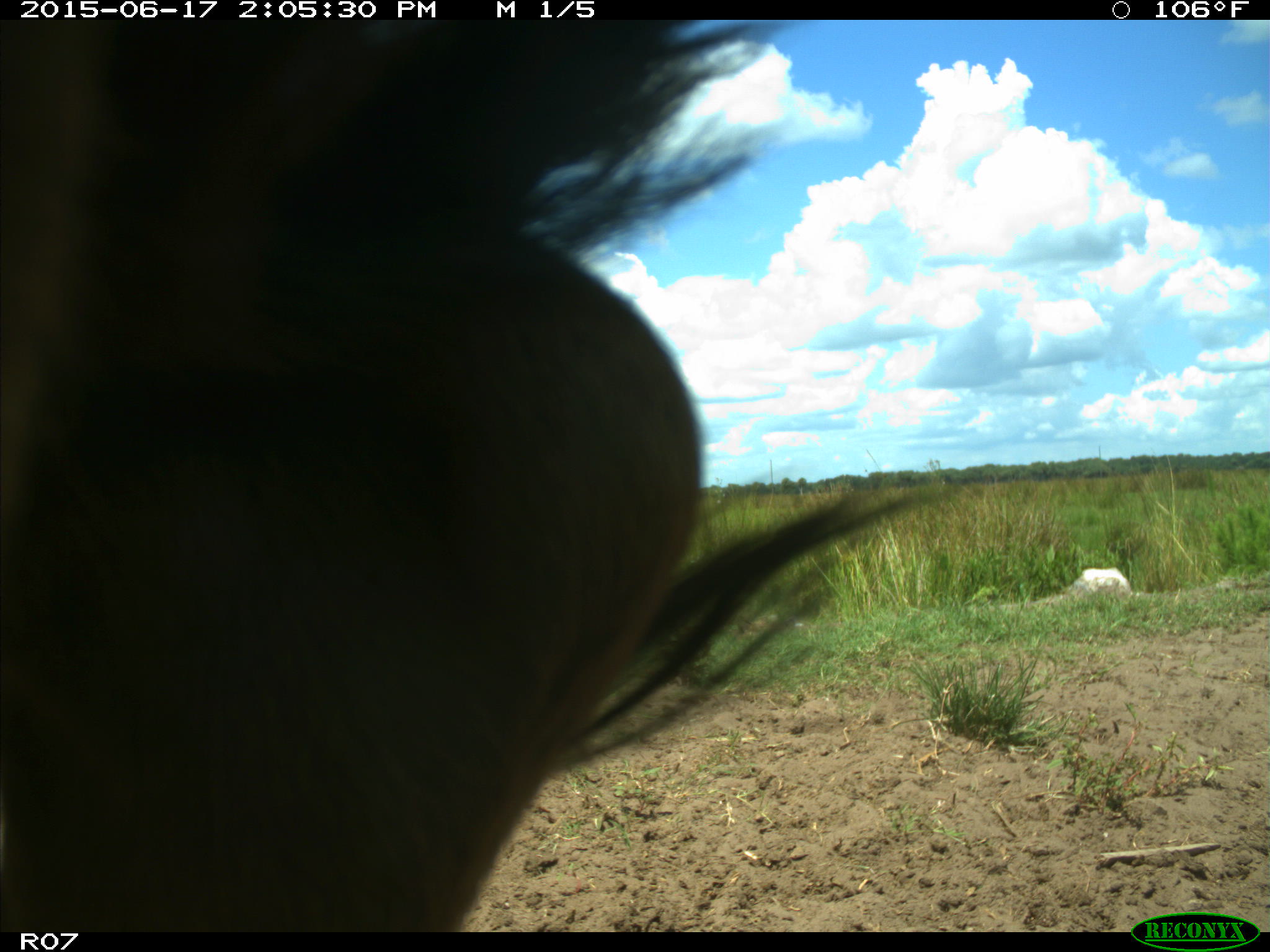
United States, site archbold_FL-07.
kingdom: Animalia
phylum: Chordata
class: Mammalia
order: Artiodactyla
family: Bovidae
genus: Bos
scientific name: Bos taurus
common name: domestic cow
Bos taurus (domestic cow).